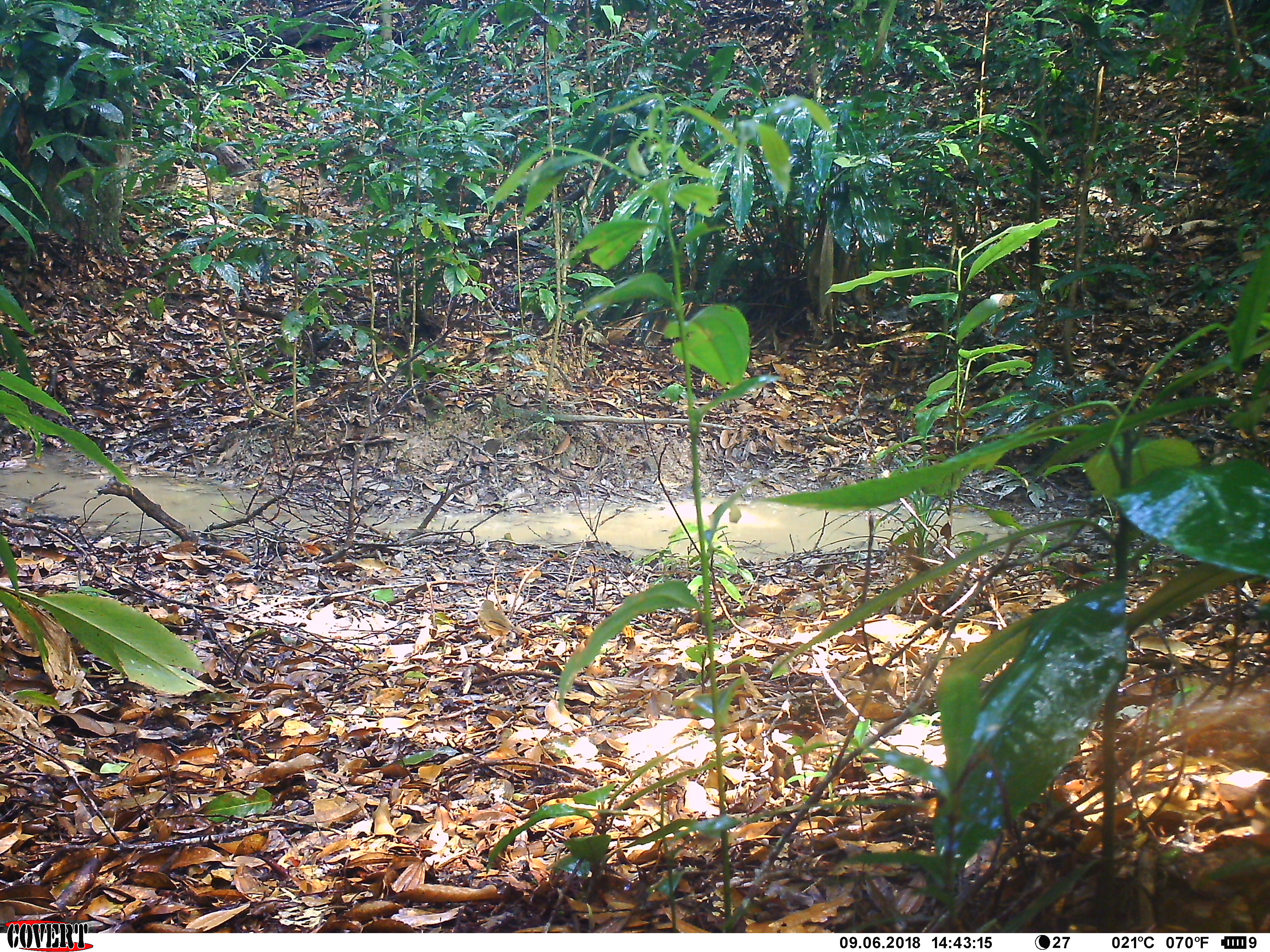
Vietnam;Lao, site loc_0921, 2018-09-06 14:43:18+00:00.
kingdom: Animalia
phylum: Chordata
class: Aves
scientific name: Aves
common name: bird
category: unidentified bird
Unidentified bird (bird) (Aves). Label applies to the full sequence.